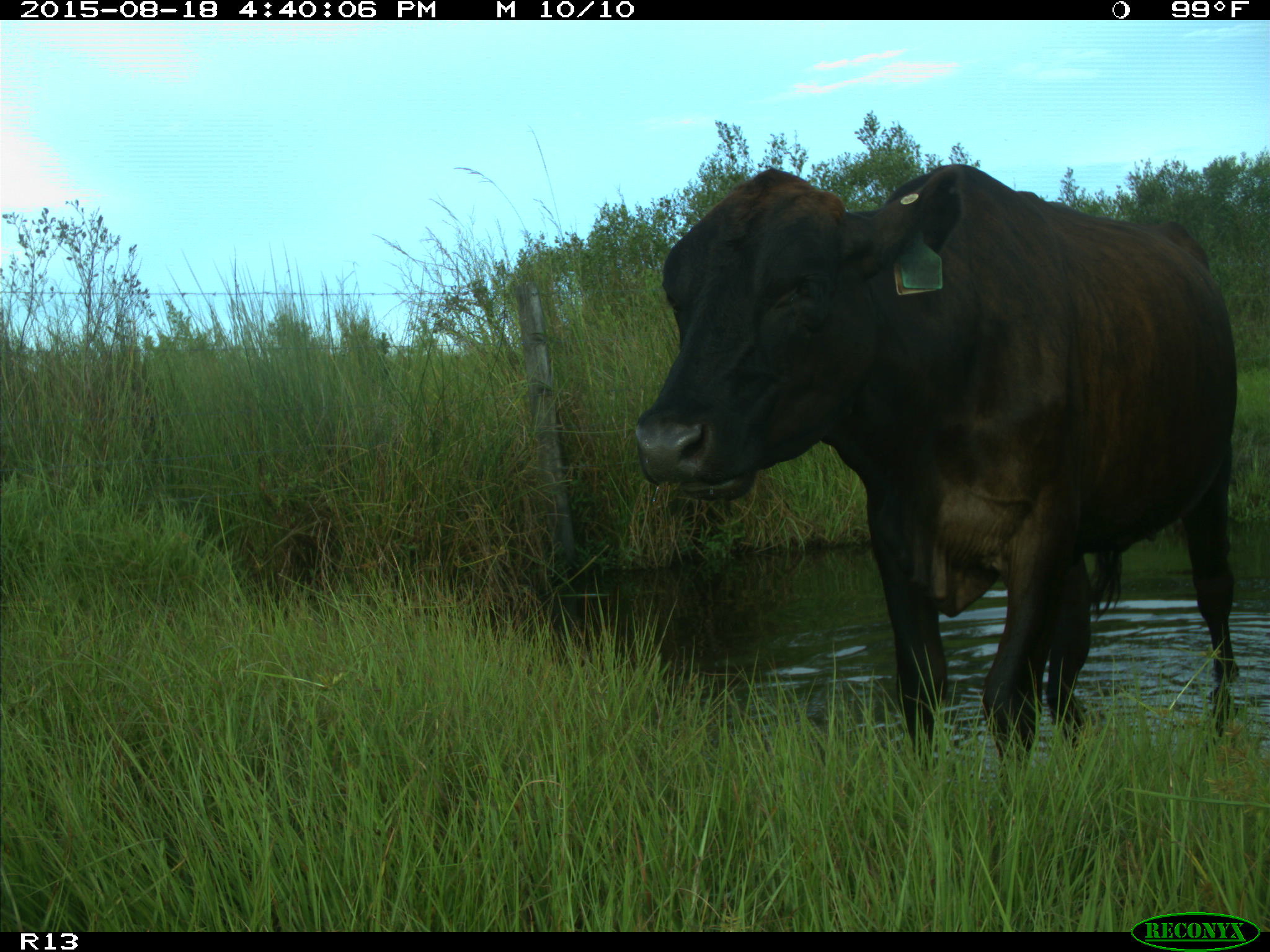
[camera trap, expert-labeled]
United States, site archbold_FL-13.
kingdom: Animalia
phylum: Chordata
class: Mammalia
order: Artiodactyla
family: Bovidae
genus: Bos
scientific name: Bos taurus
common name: domestic cow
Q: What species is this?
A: Bos taurus (domestic cow).